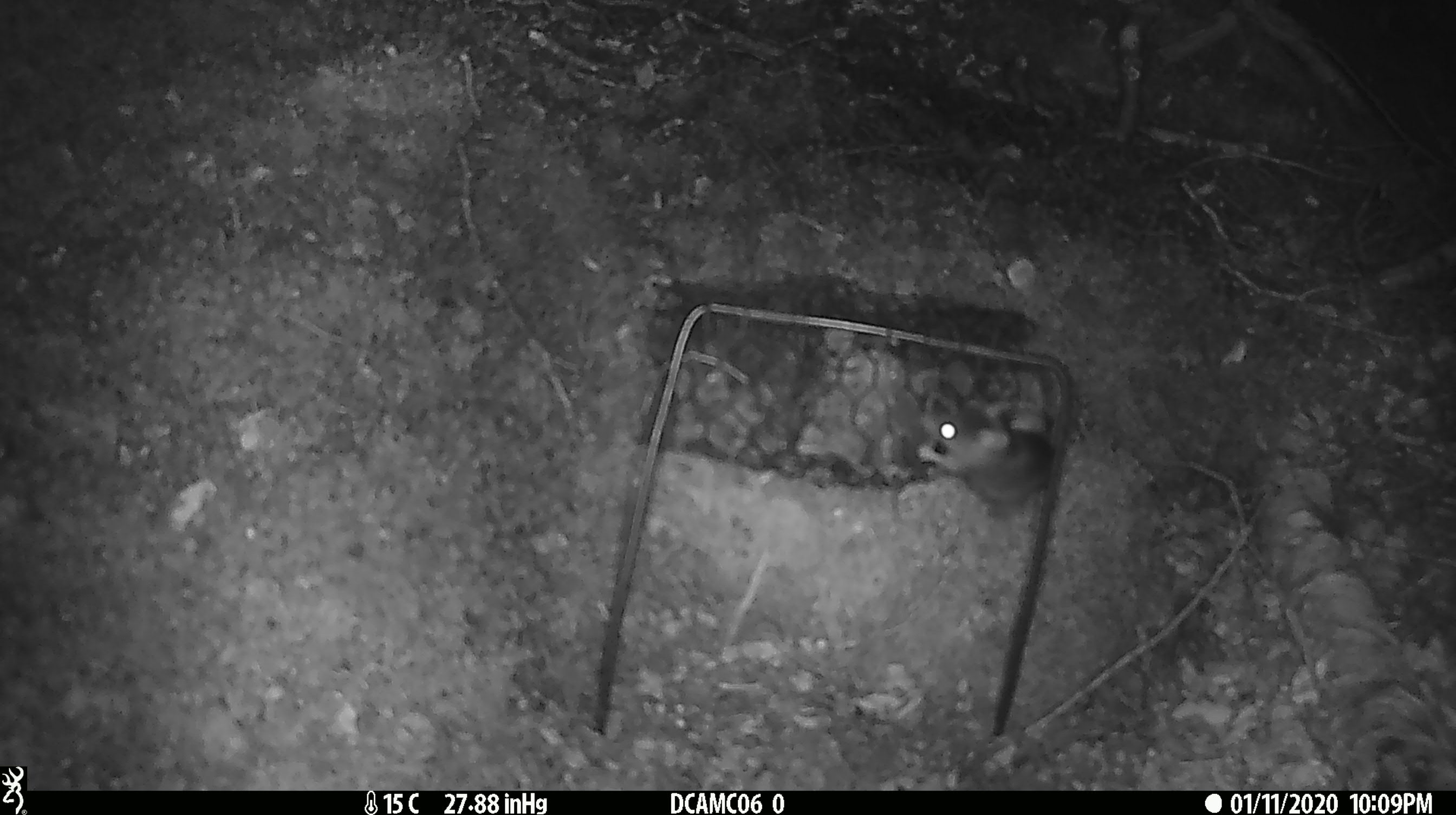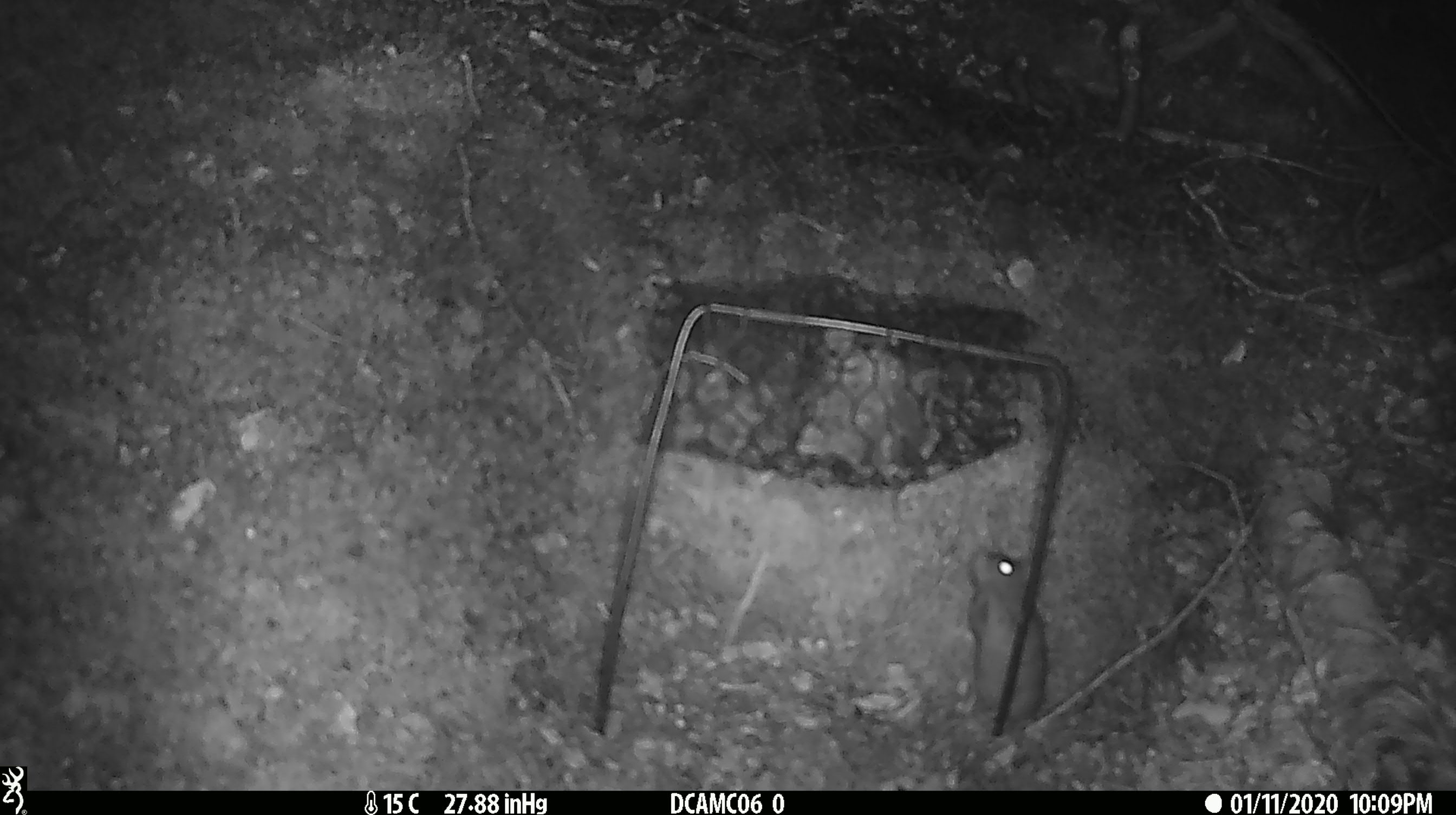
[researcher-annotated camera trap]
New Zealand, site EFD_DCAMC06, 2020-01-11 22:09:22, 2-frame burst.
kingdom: Animalia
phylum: Chordata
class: Mammalia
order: Rodentia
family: Muridae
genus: Mus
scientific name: Mus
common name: mouse